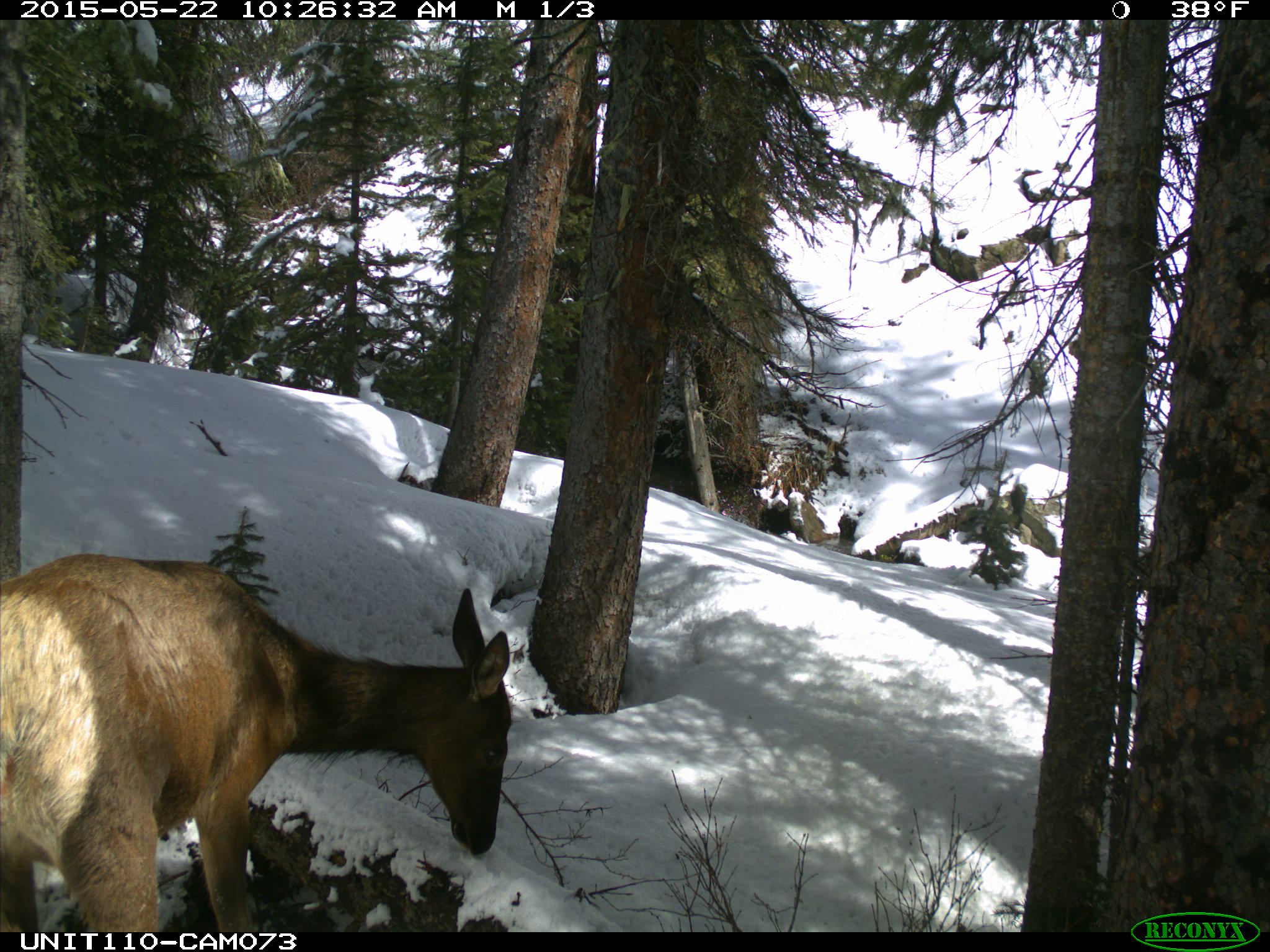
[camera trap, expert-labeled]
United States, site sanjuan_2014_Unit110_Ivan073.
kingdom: Animalia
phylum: Chordata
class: Mammalia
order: Artiodactyla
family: Cervidae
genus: Cervus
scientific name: Cervus elaphus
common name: red deer